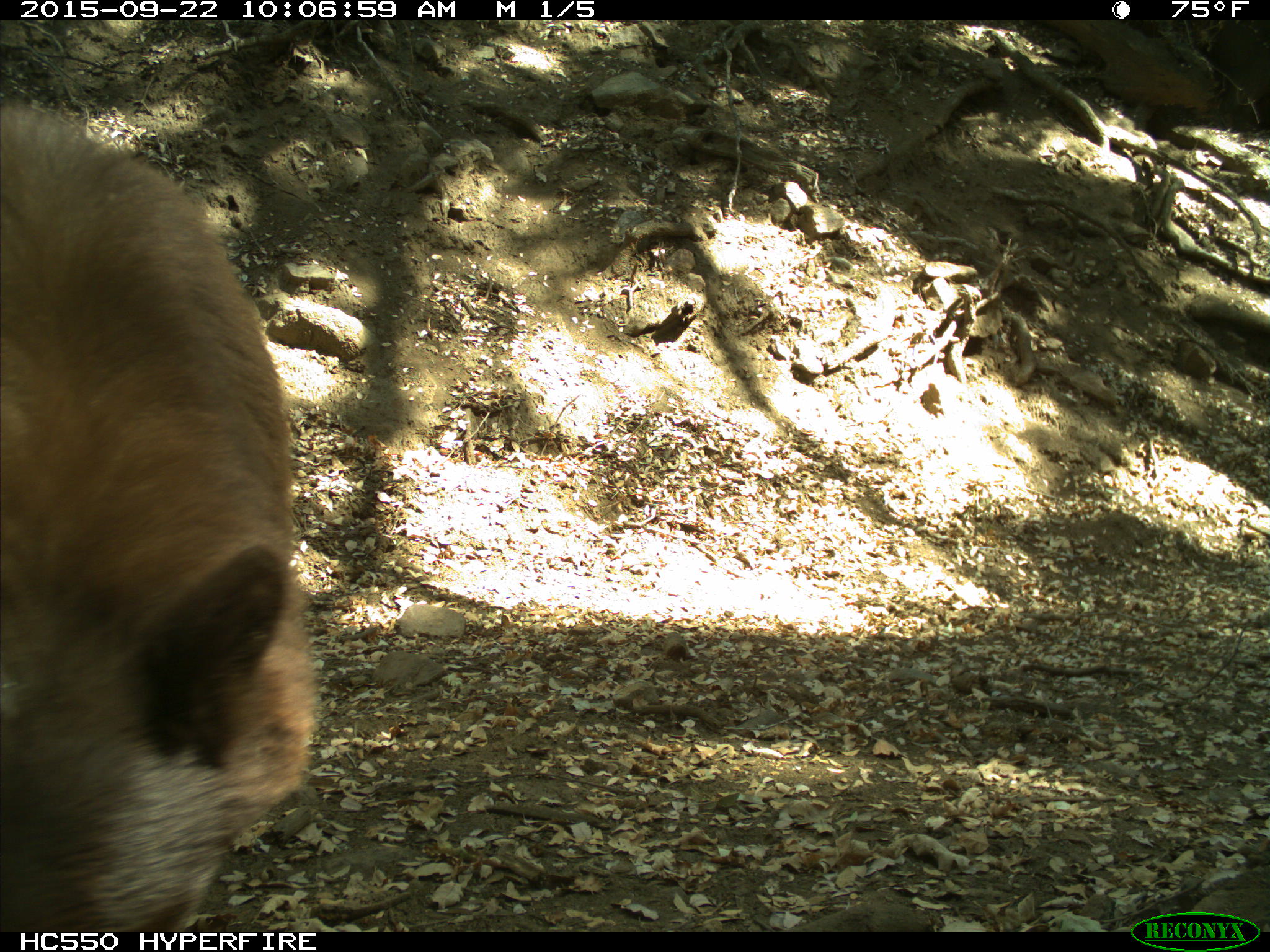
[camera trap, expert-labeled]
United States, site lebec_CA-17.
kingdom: Animalia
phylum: Chordata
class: Mammalia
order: Carnivora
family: Ursidae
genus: Ursus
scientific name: Ursus americanus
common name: american black bear